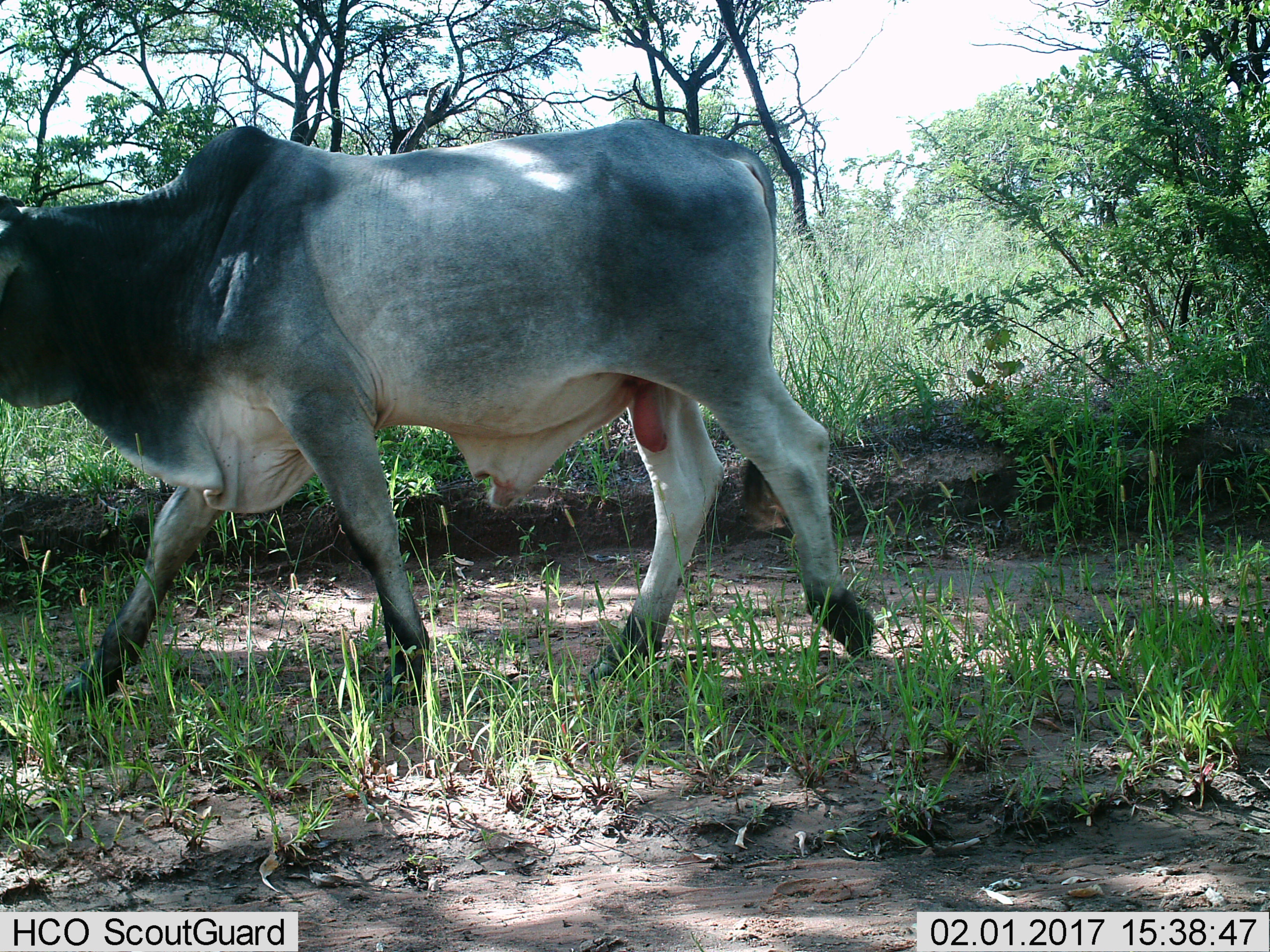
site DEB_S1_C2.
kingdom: Animalia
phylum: Chordata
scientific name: Vertebrata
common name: domestic animal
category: domesticanimal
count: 1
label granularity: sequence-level